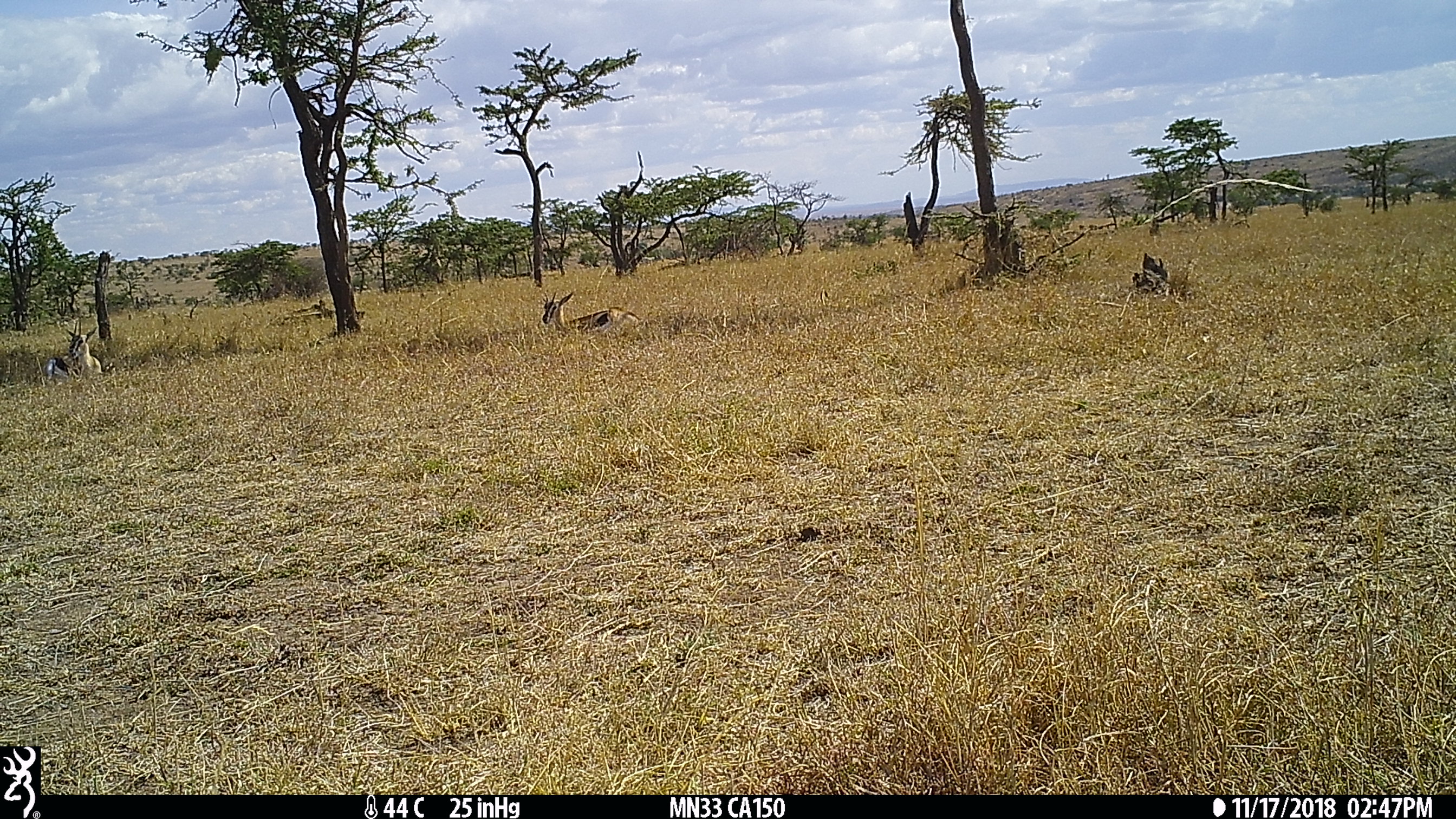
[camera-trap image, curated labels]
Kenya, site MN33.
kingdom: Animalia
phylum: Chordata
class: Mammalia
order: Artiodactyla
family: Bovidae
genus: Eudorcas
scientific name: Eudorcas thomsonii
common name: thomon's gazelle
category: gazelle thomsons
Gazelle thomsons (thomon's gazelle) (Eudorcas thomsonii).